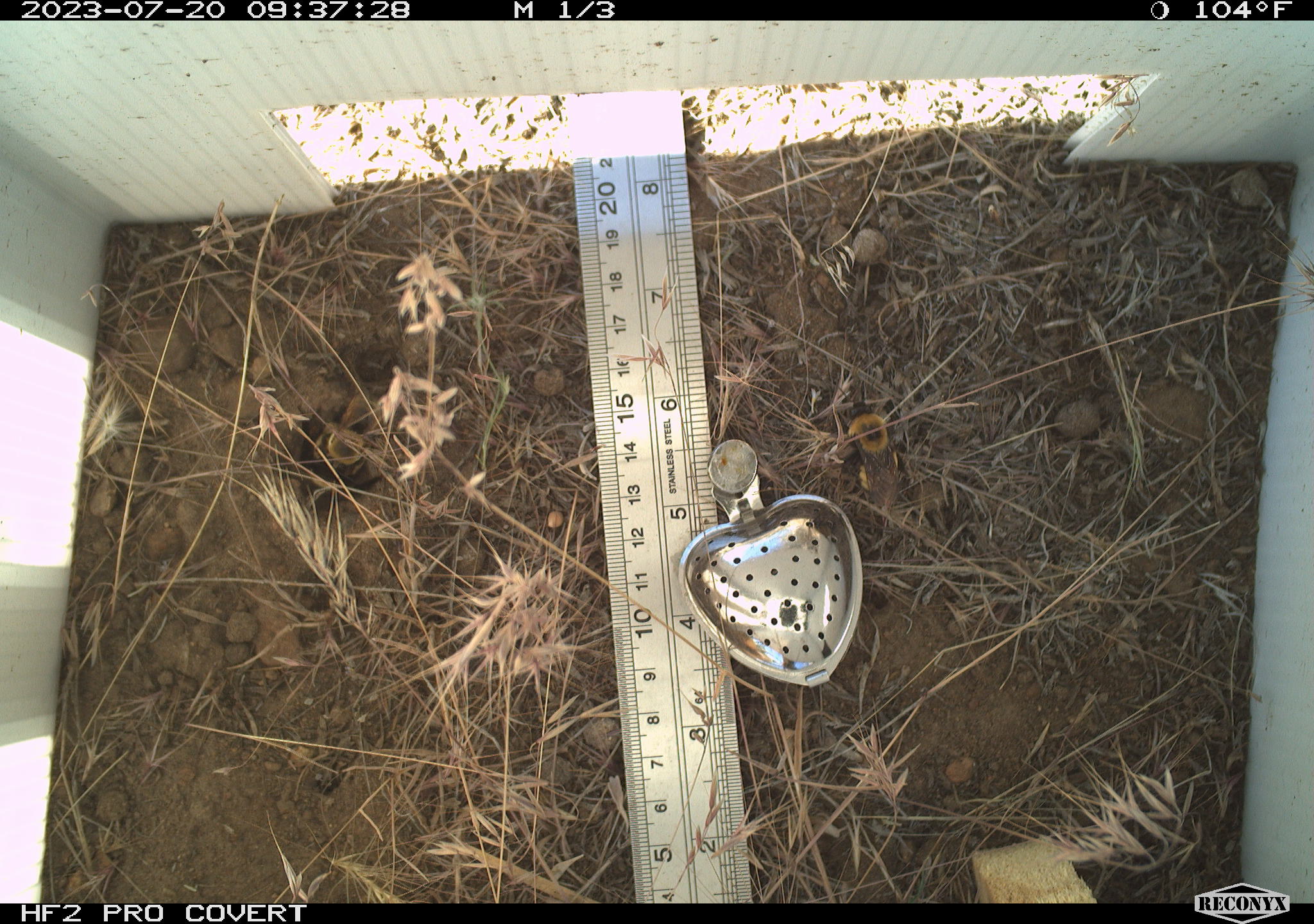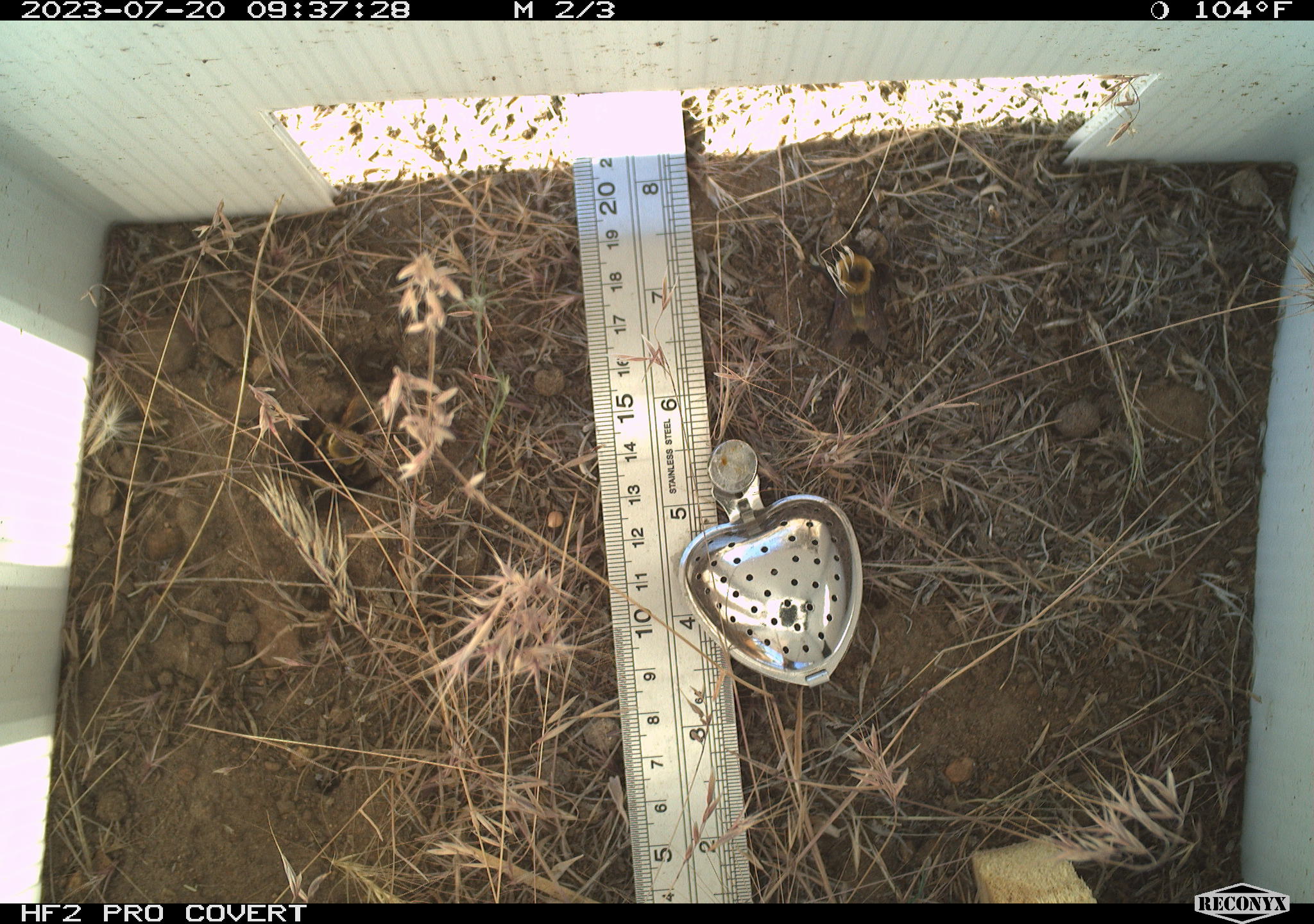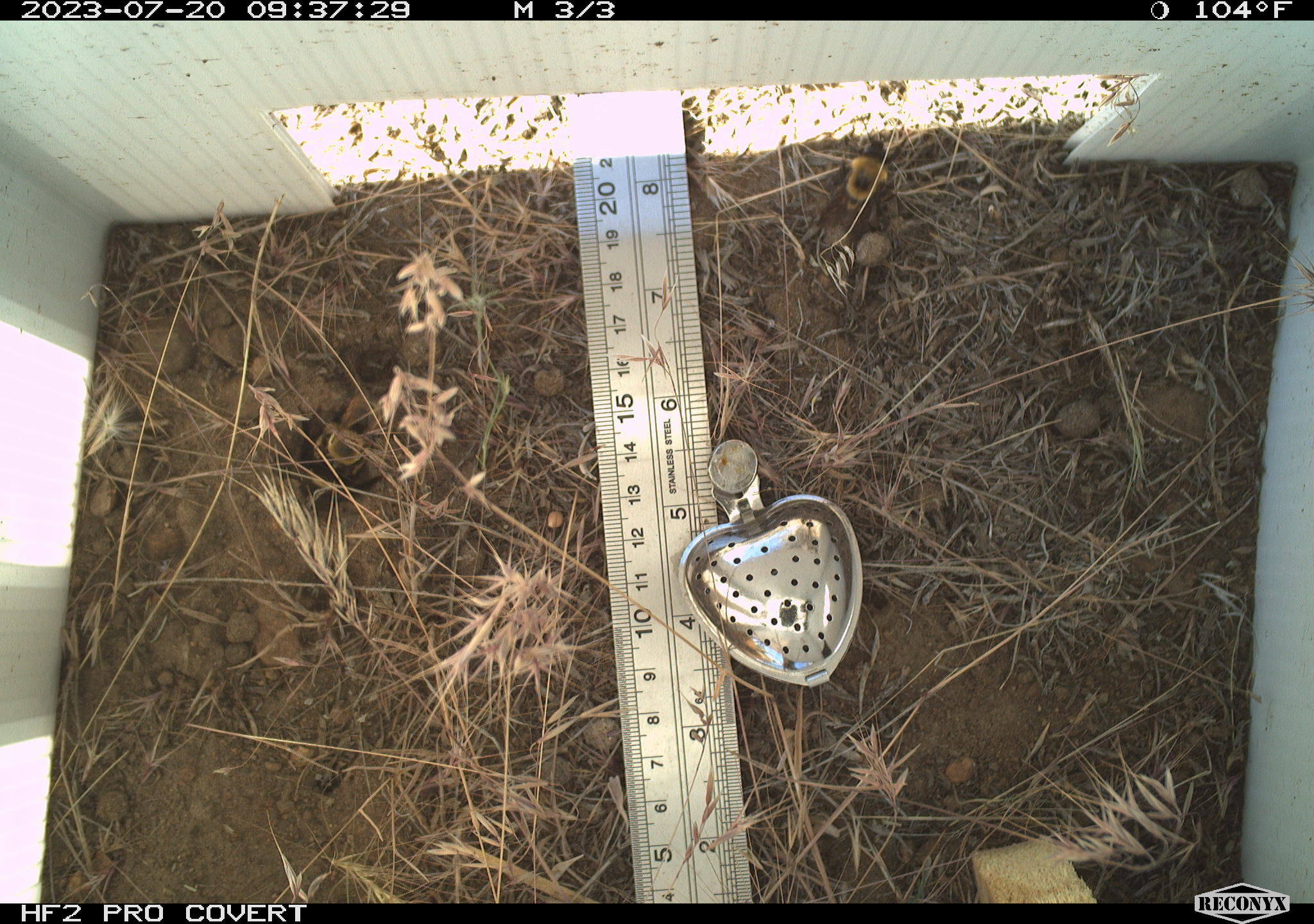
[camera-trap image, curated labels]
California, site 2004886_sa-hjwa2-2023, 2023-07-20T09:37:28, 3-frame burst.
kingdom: Animalia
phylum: Arthropoda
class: Insecta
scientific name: Insecta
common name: insect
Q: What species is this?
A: Insect (Insecta).